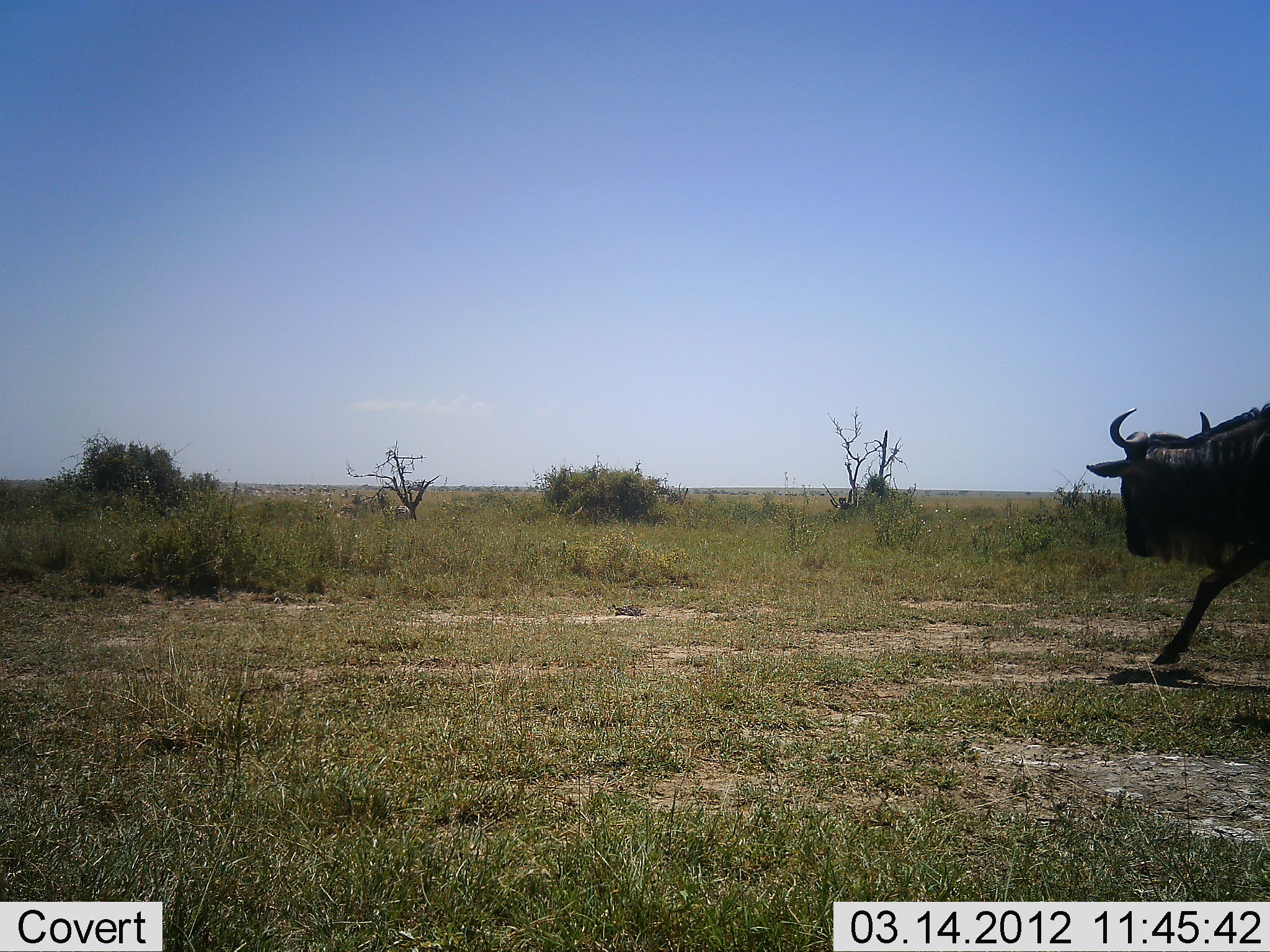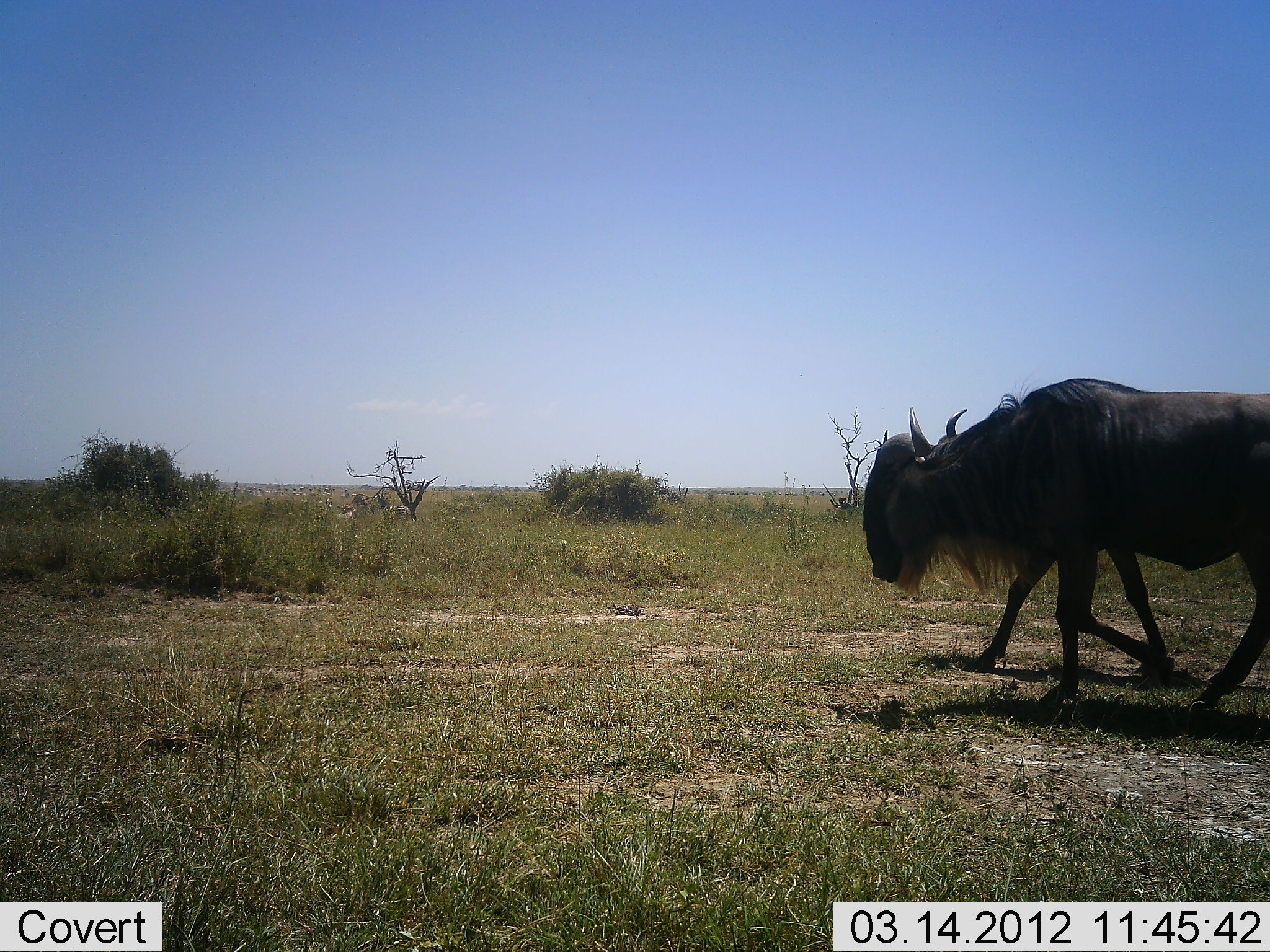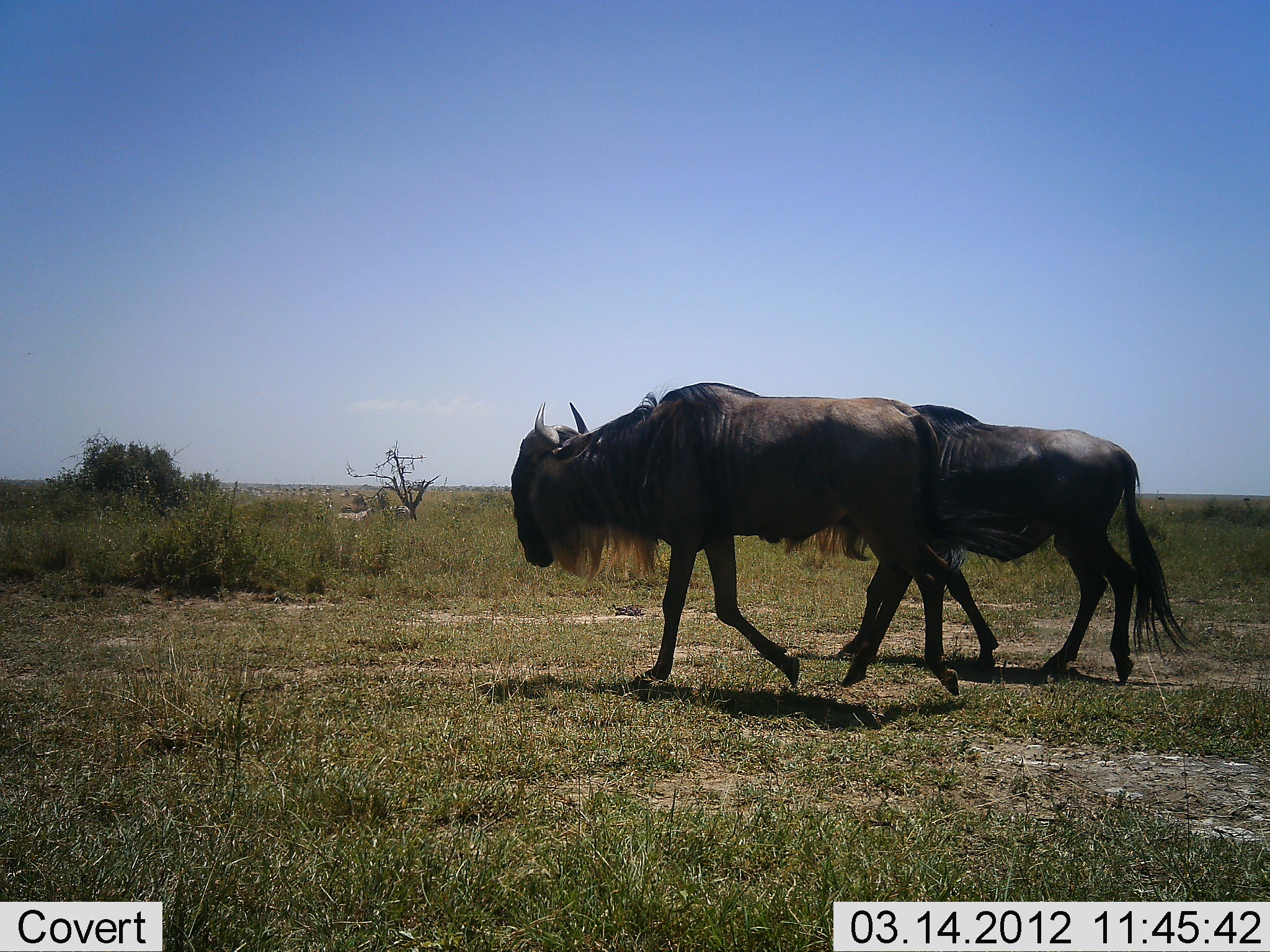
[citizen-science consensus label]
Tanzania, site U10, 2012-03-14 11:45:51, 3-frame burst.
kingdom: Animalia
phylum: Chordata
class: Mammalia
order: Artiodactyla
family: Bovidae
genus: Connochaetes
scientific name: Connochaetes taurinus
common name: blue wildebeest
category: wildebeest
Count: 2.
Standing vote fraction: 0%.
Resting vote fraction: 0%.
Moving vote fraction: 100%.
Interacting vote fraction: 0%.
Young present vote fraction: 0%.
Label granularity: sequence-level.